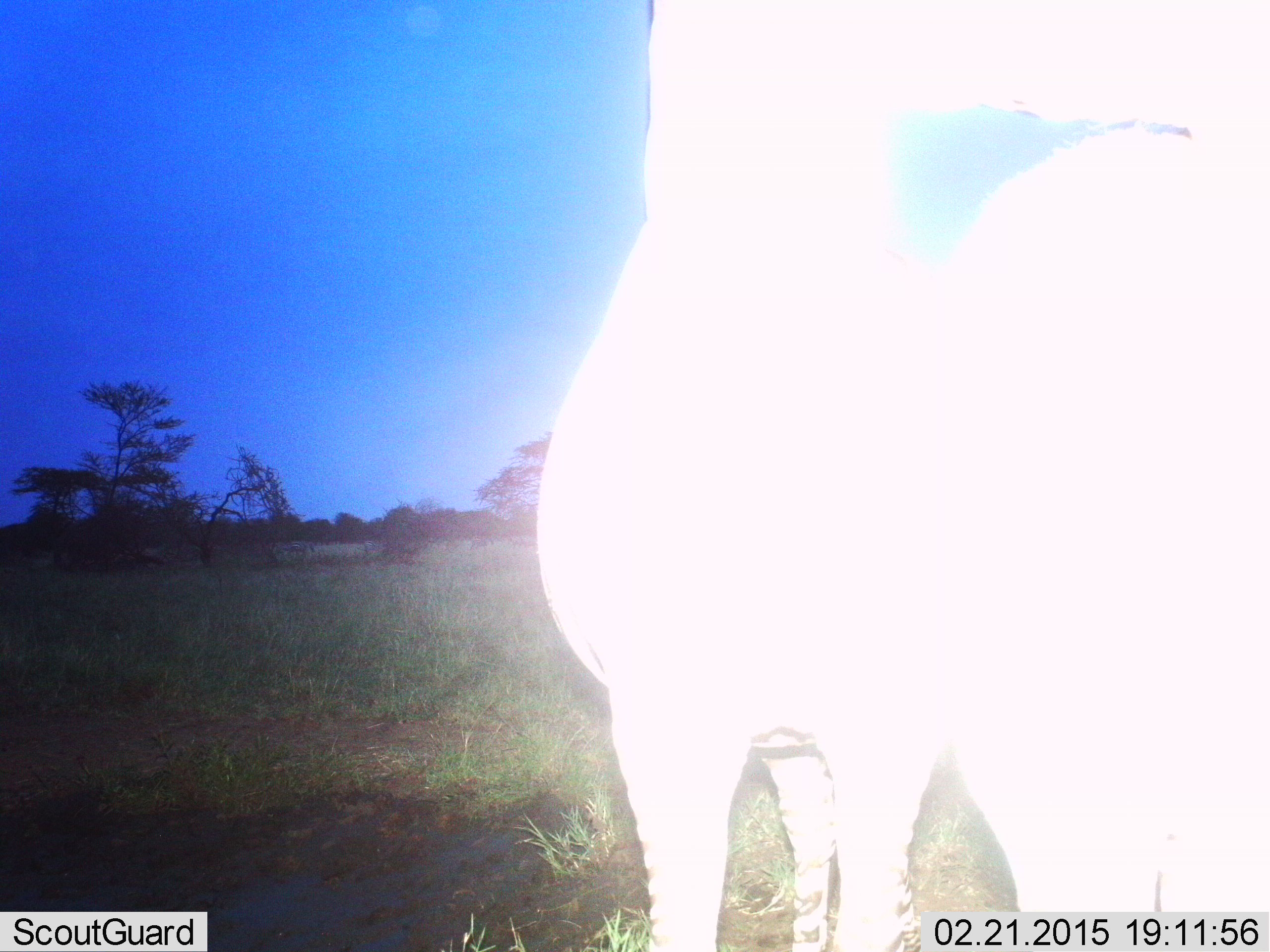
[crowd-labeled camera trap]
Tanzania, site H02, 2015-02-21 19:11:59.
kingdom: Animalia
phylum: Chordata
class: Mammalia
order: Perissodactyla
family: Equidae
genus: Equus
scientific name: Equus quagga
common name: plains zebra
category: zebra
Zebra (plains zebra) (Equus quagga), count 2. Behavior (volunteer vote fractions): standing 83%, resting 0%, moving 17%, interacting 17%. Young present (vote fraction): 0%. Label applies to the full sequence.